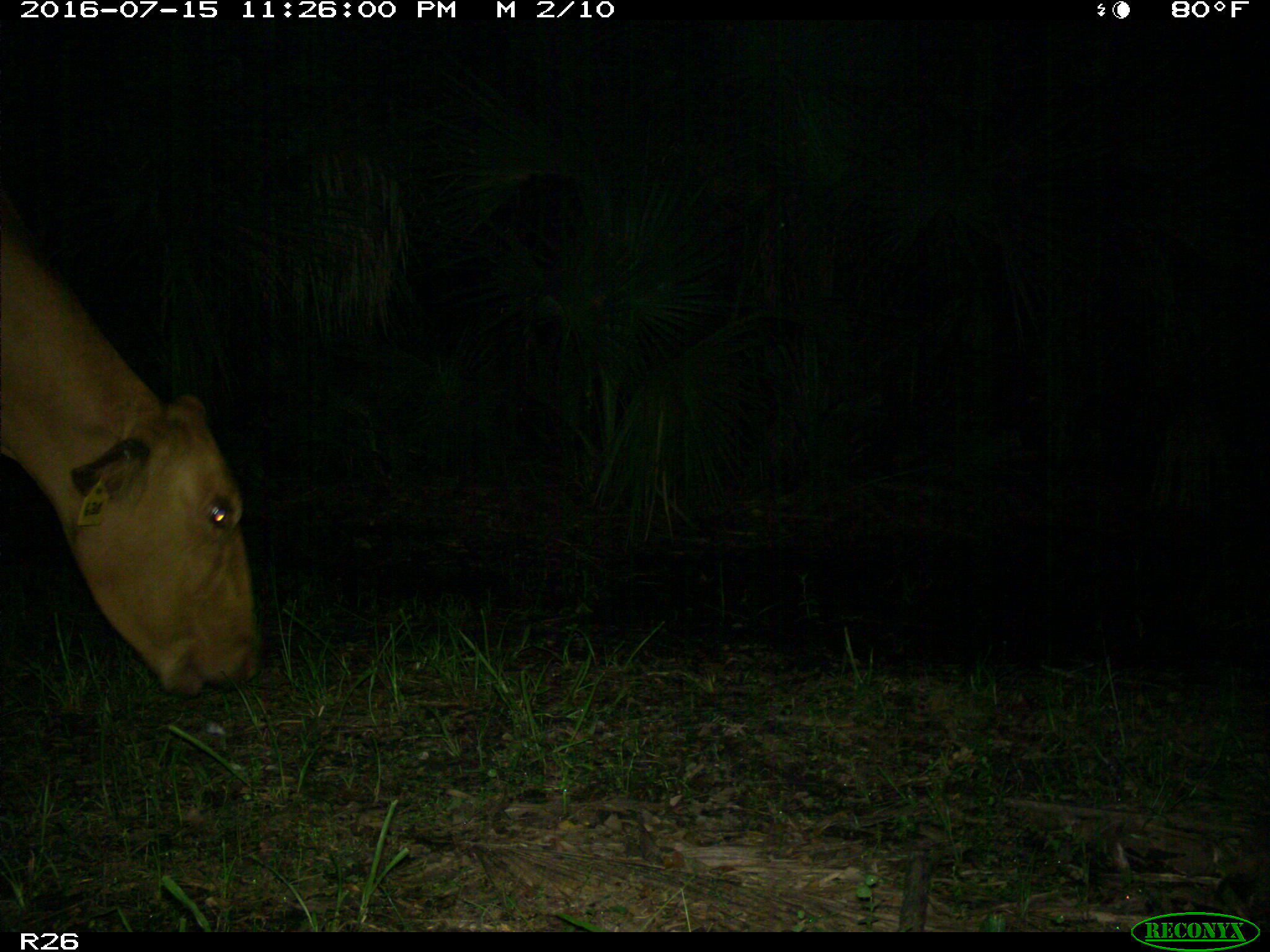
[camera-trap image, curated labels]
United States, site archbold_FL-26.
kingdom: Animalia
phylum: Chordata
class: Mammalia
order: Artiodactyla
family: Bovidae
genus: Bos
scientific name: Bos taurus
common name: domestic cow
Bos taurus (domestic cow).